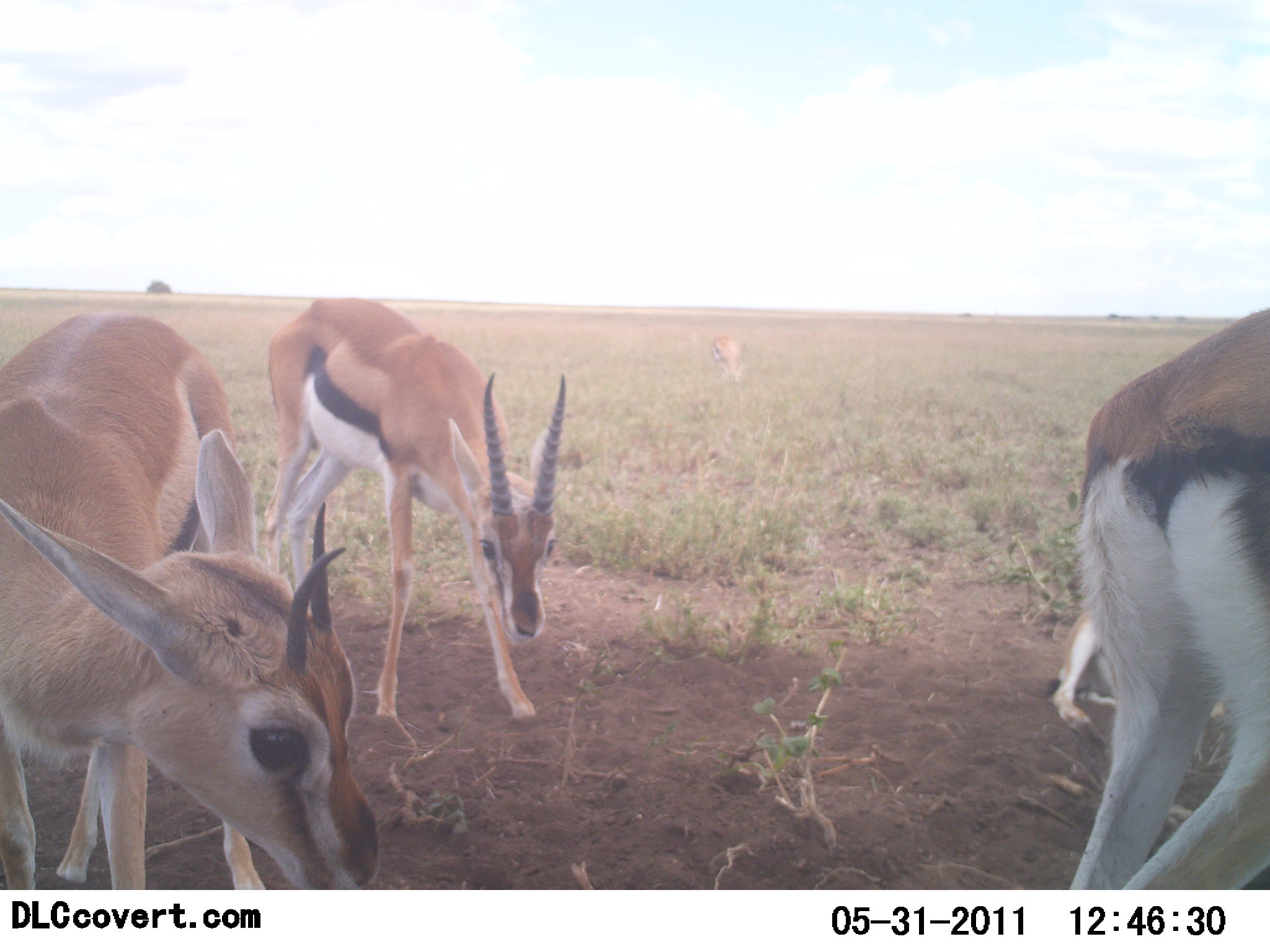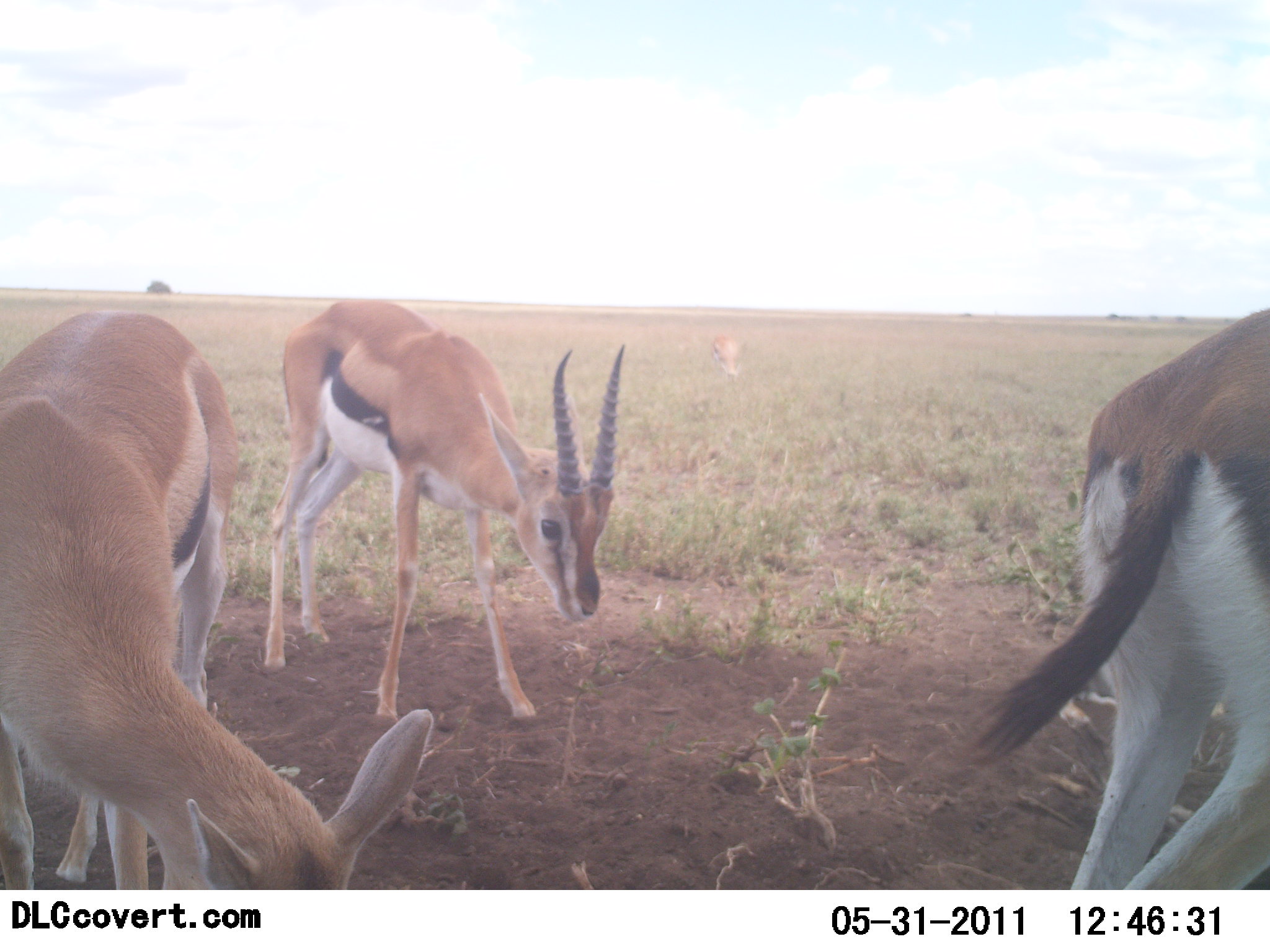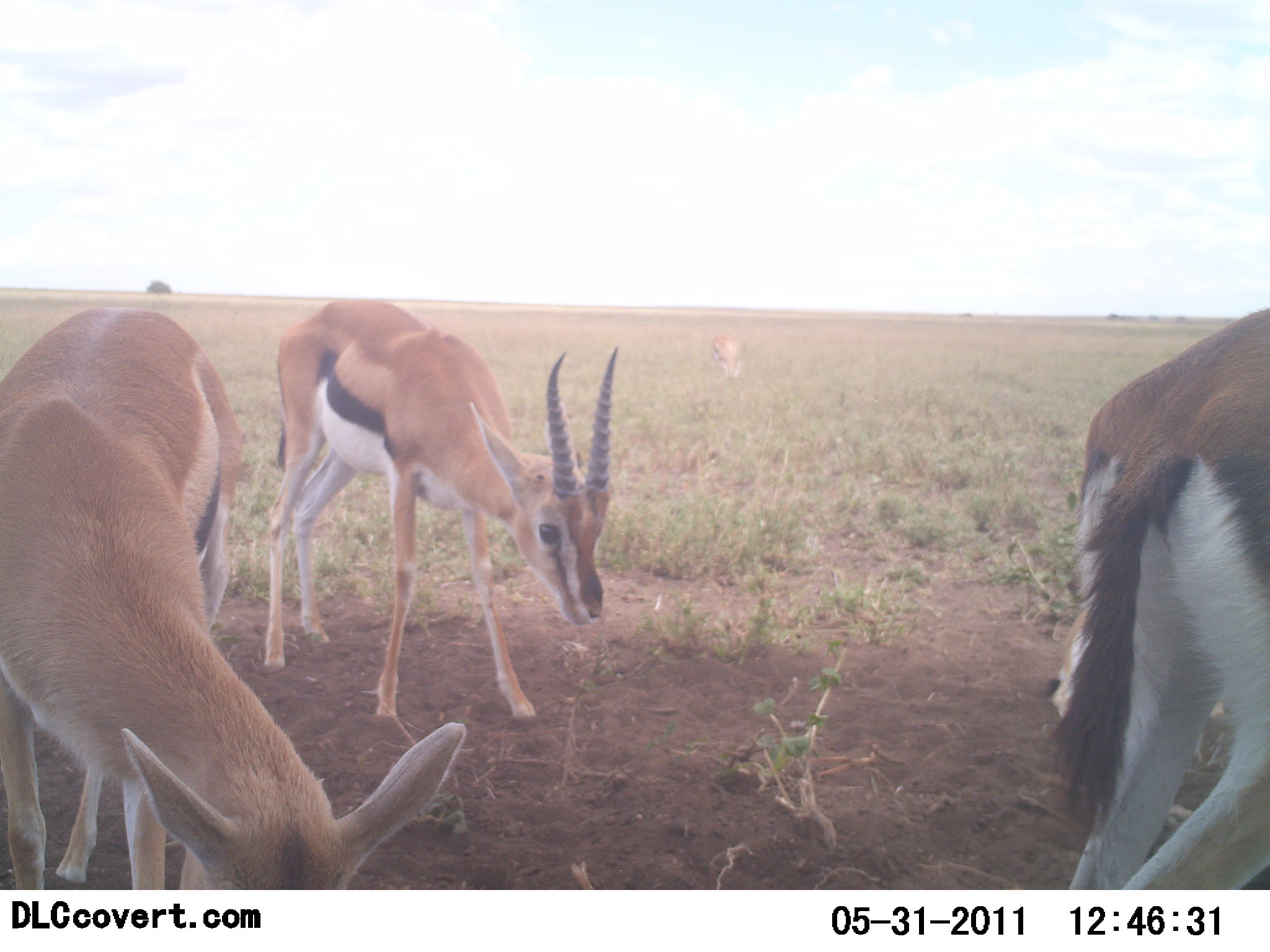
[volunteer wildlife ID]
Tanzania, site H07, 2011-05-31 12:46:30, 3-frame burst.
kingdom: Animalia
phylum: Chordata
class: Mammalia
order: Artiodactyla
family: Bovidae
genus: Eudorcas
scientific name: Eudorcas thomsonii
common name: thomson's gazelle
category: gazellethomsons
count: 3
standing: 73%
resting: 0%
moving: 18%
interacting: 0%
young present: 0%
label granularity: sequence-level